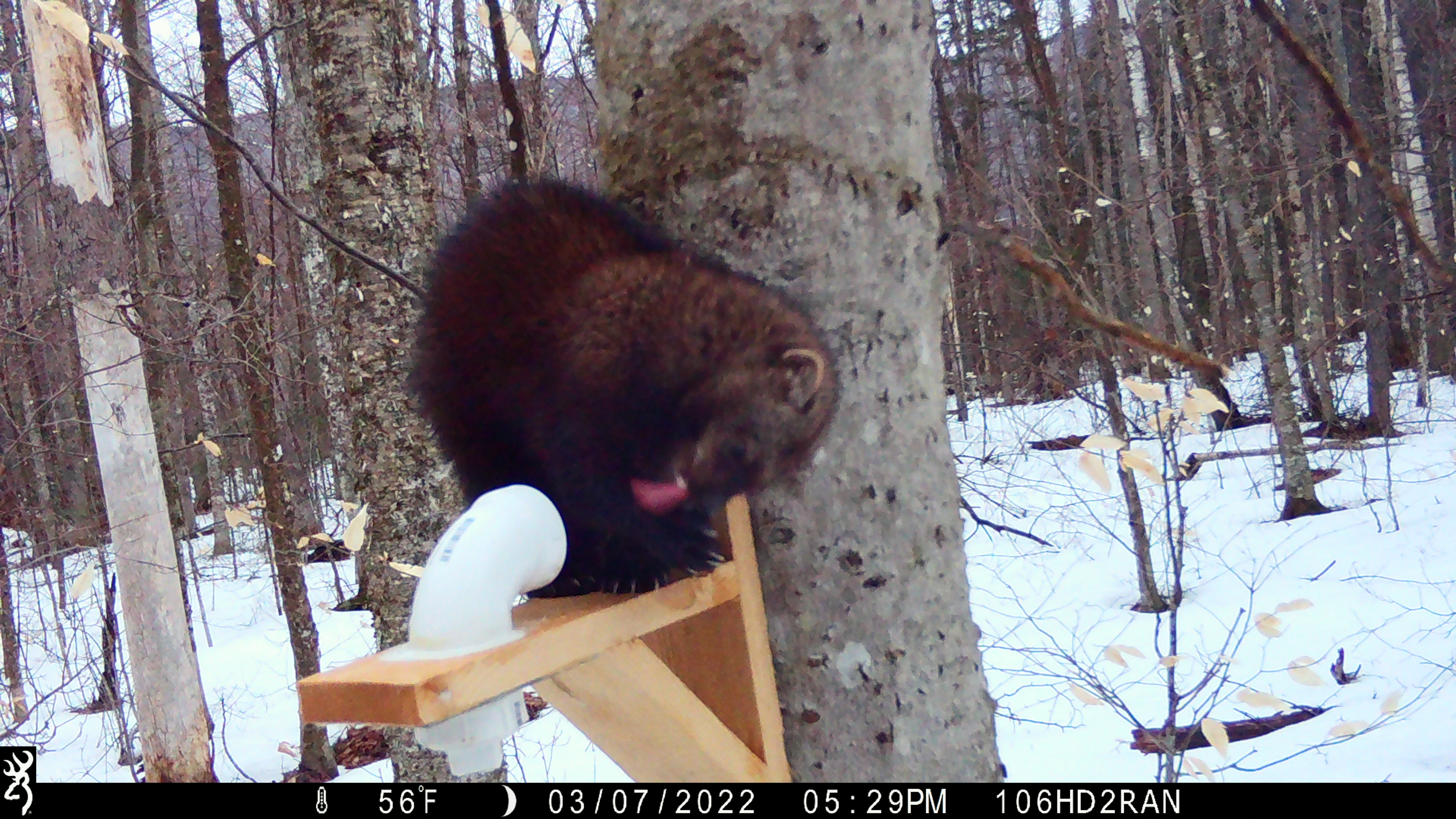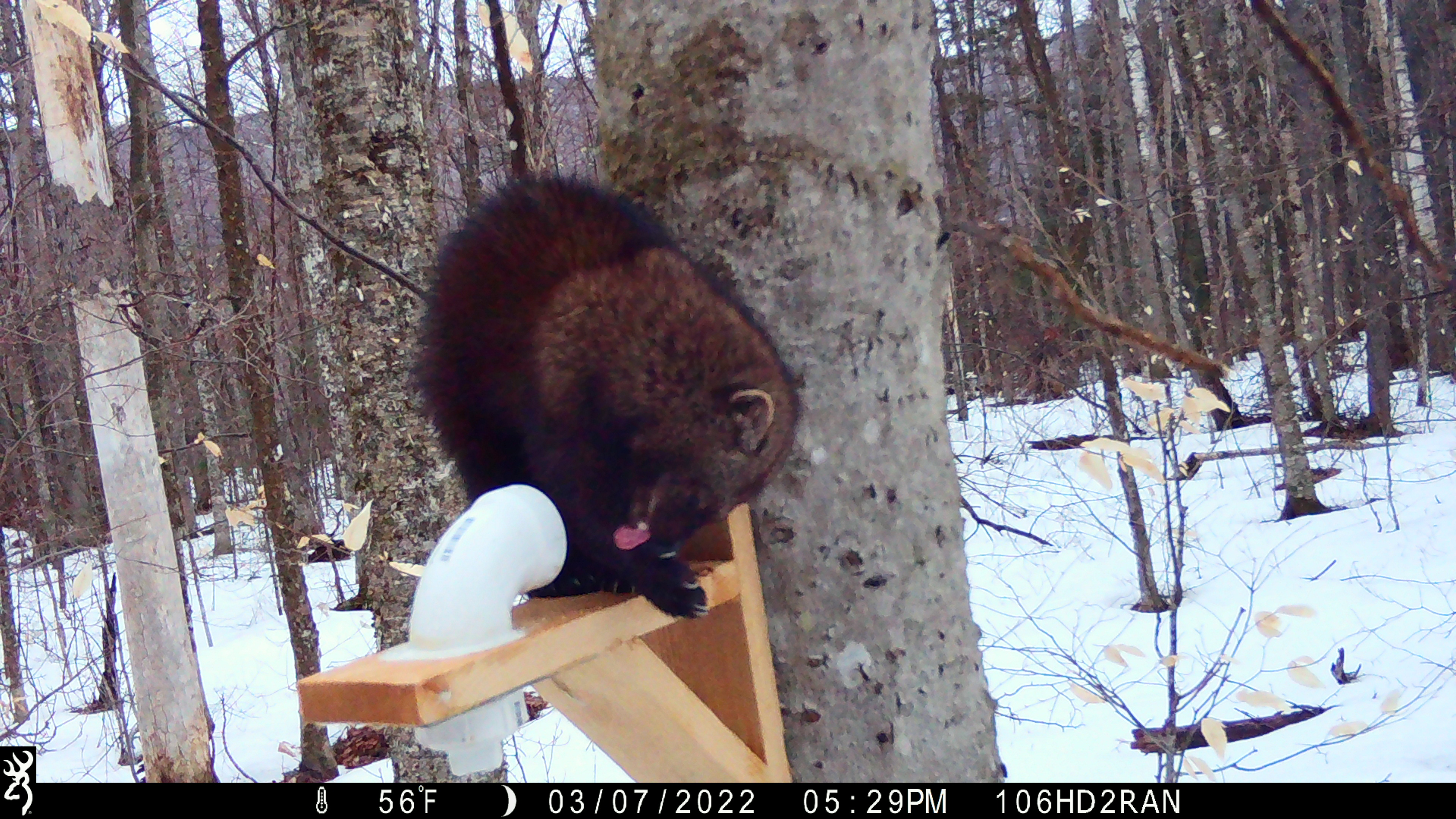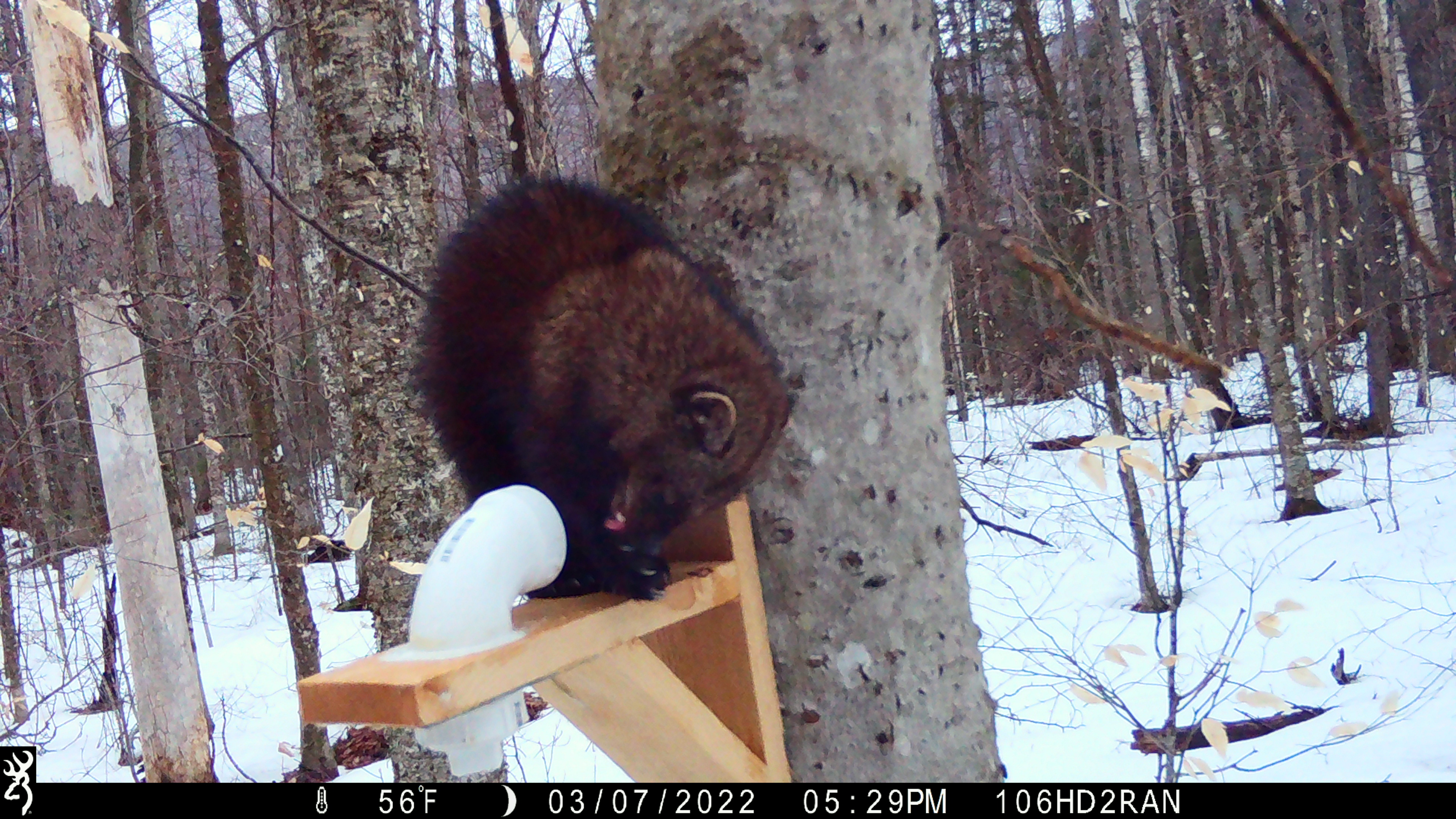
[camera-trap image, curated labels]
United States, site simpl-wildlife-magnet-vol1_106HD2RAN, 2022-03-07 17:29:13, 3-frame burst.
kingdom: Animalia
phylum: Chordata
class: Mammalia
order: Carnivora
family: Mustelidae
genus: Pekania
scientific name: Pekania pennanti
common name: fisher